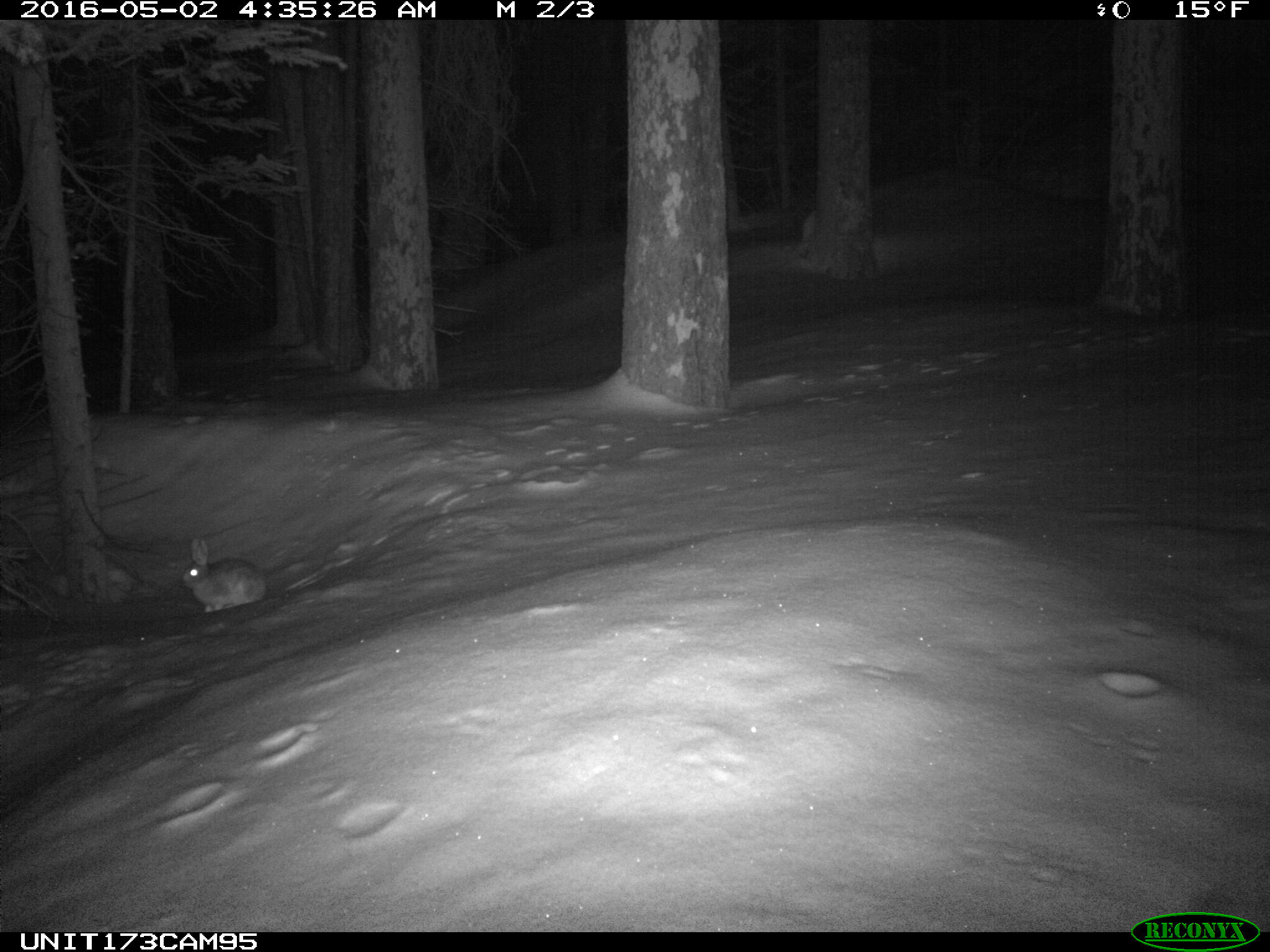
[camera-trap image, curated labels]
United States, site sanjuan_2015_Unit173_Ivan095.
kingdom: Animalia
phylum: Chordata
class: Mammalia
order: Lagomorpha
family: Leporidae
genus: Lepus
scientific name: Lepus americanus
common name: snowshoe hare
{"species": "Lepus americanus (snowshoe hare)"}